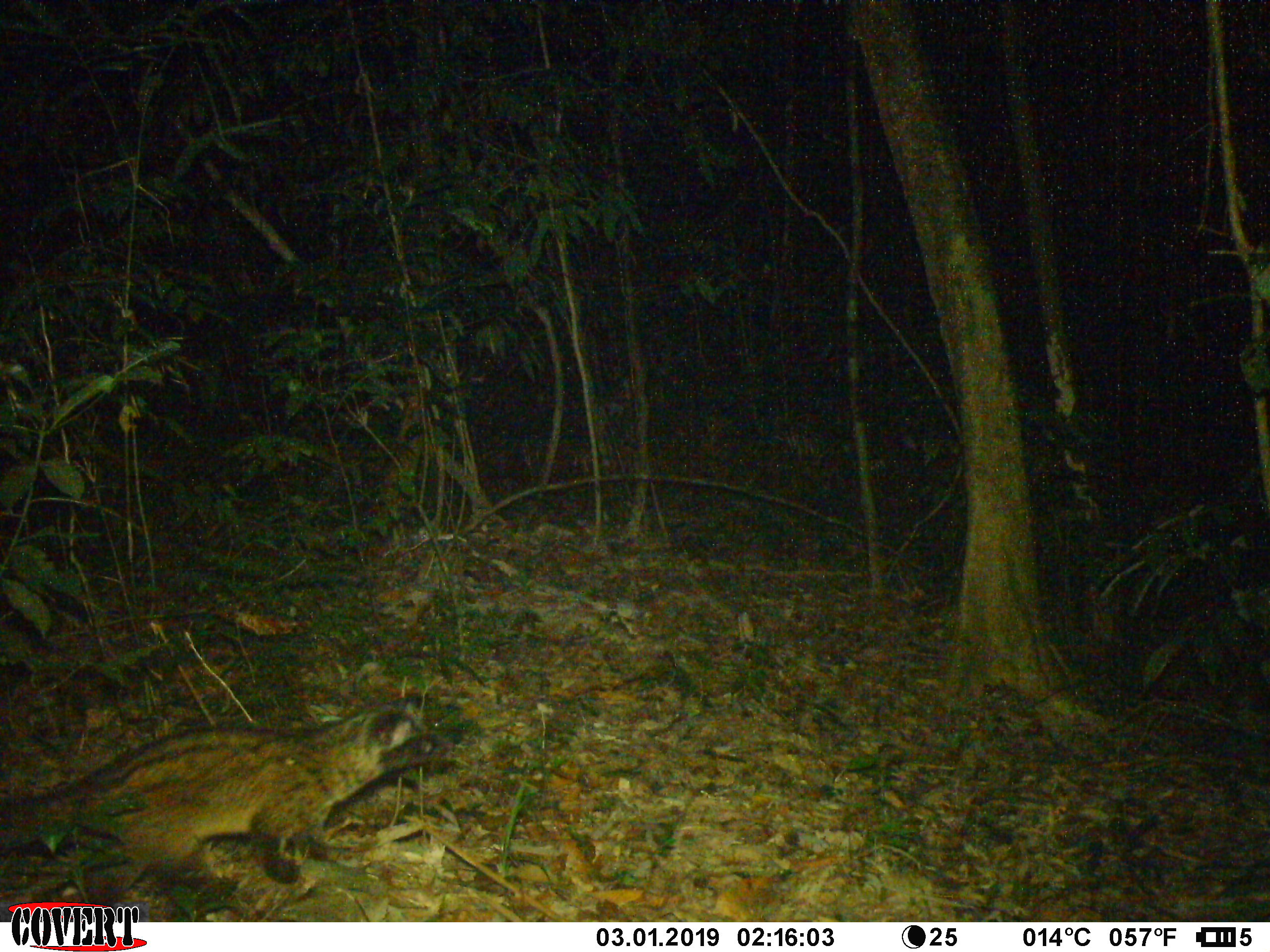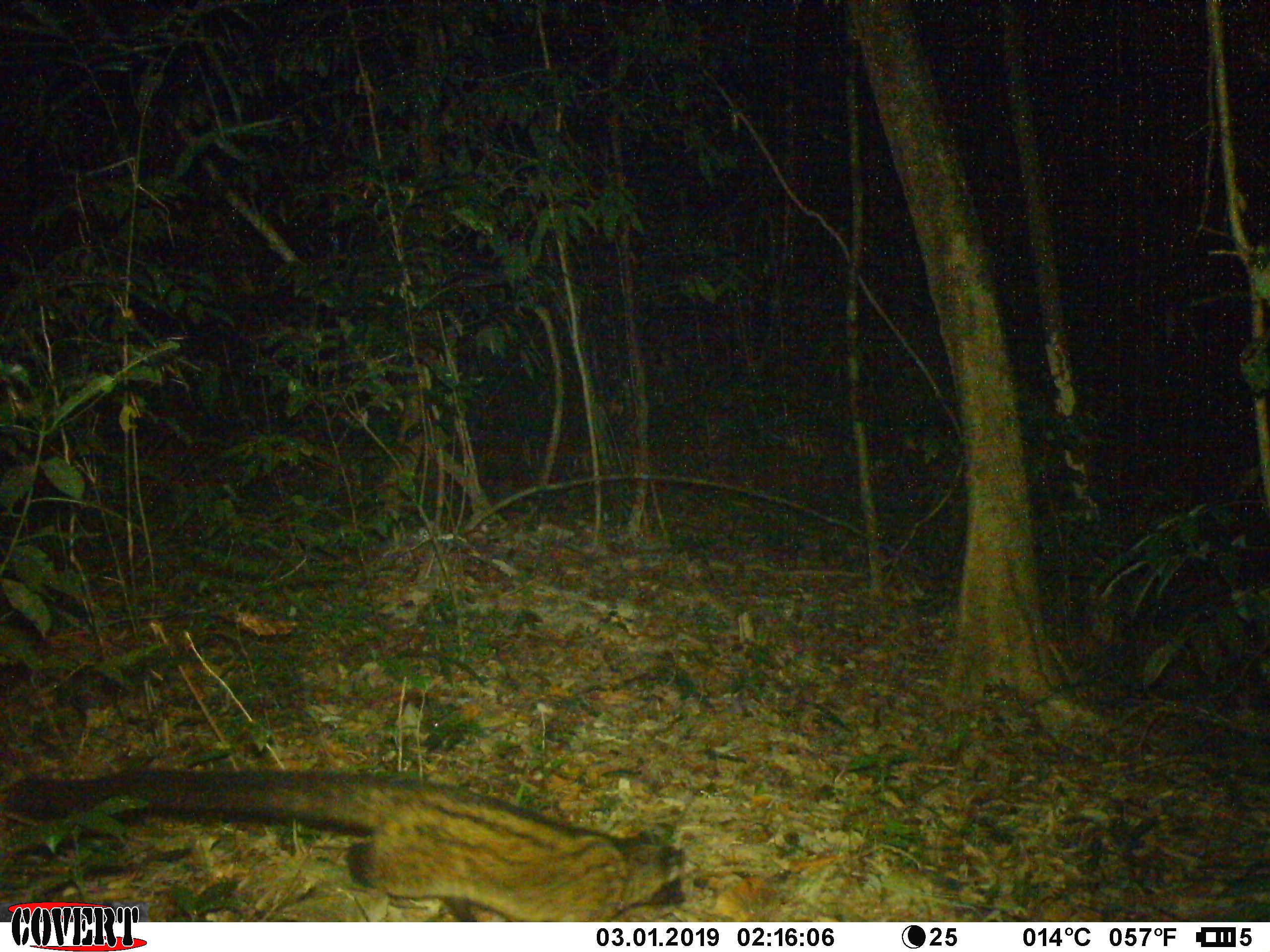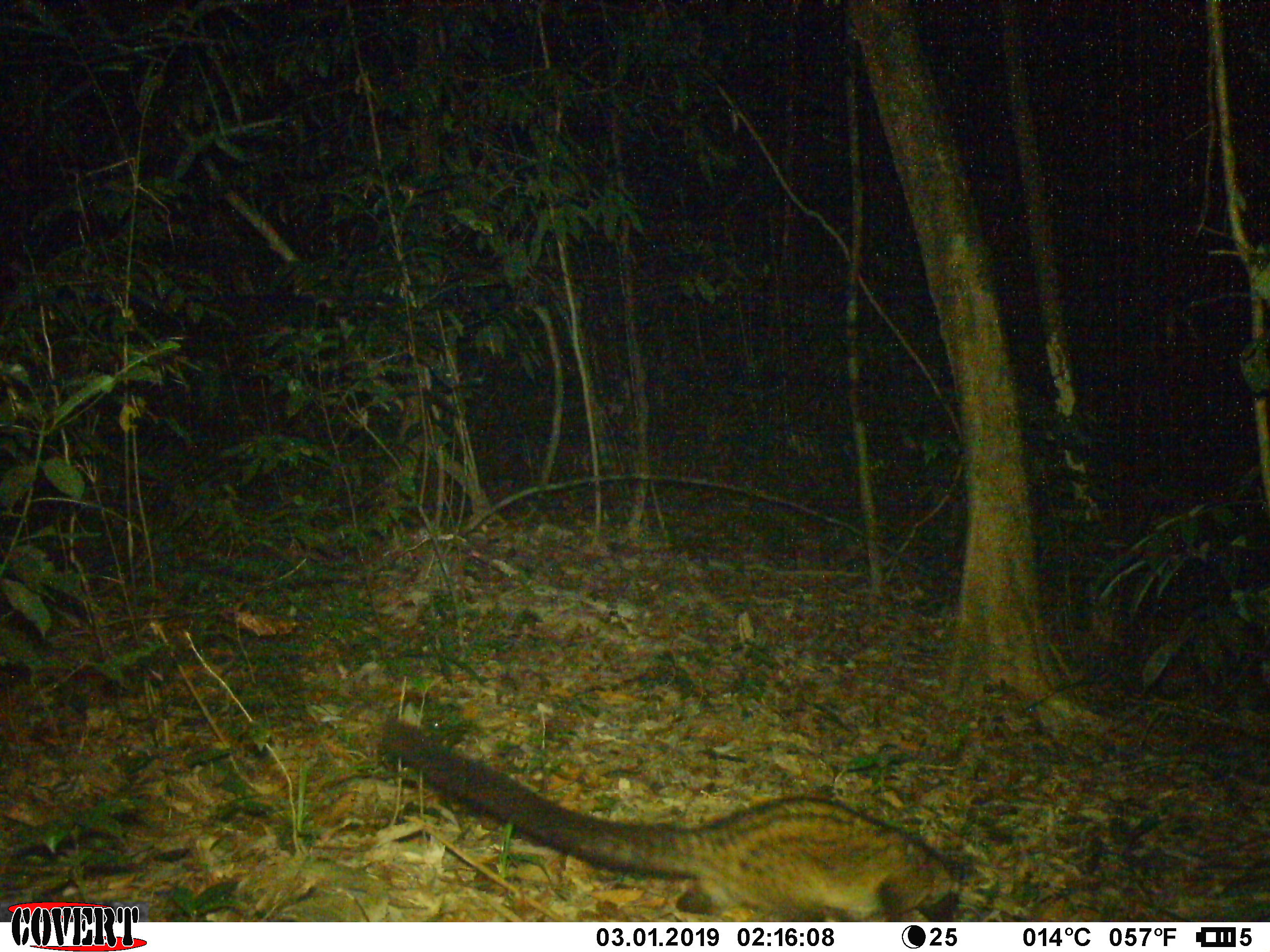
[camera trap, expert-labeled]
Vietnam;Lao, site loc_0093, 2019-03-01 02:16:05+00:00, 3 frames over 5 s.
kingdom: Animalia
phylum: Chordata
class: Mammalia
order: Carnivora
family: Viverridae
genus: Paradoxurus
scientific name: Paradoxurus hermaphroditus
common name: common palm civet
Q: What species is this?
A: Common palm civet (Paradoxurus hermaphroditus).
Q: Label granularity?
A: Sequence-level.